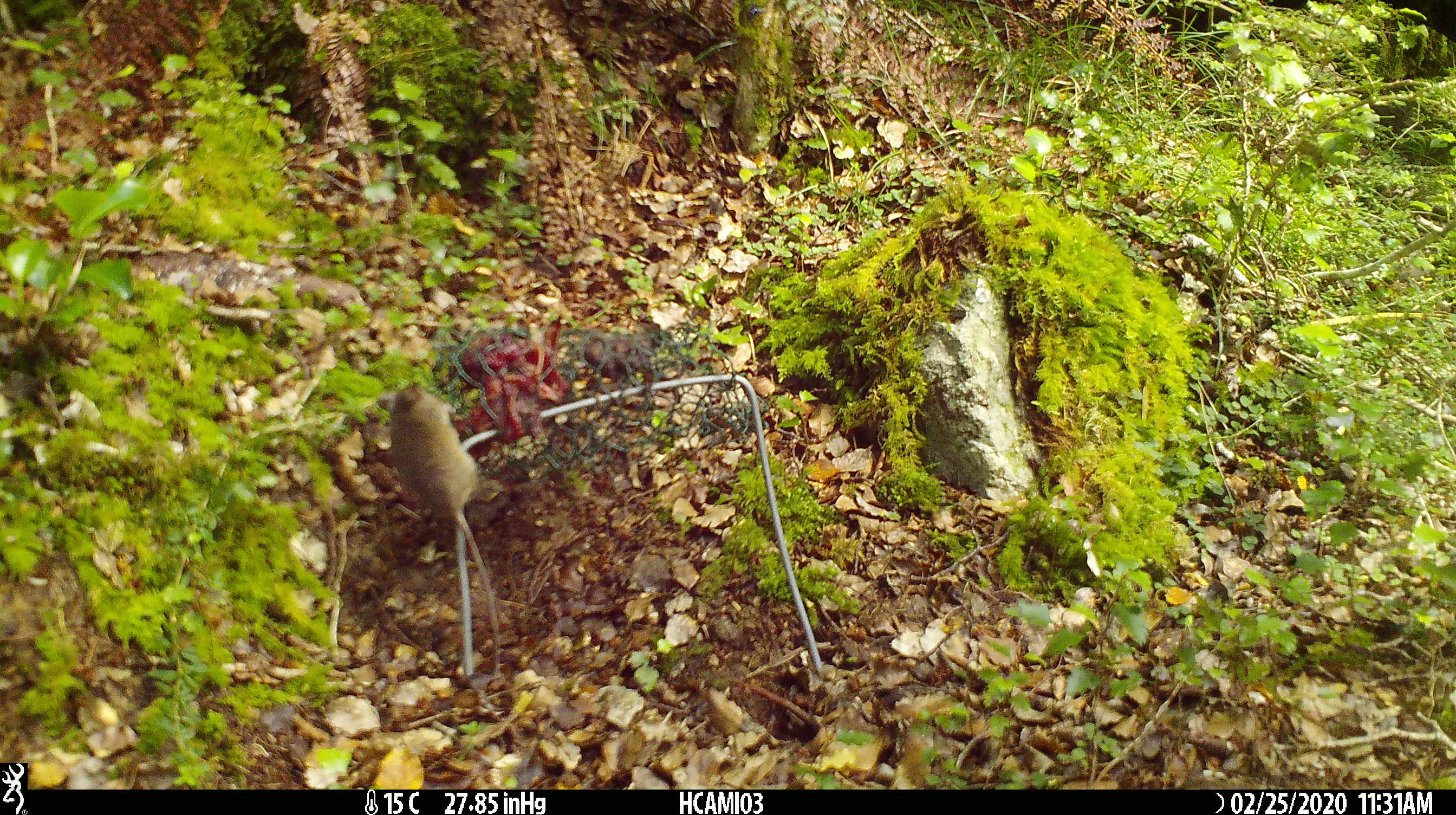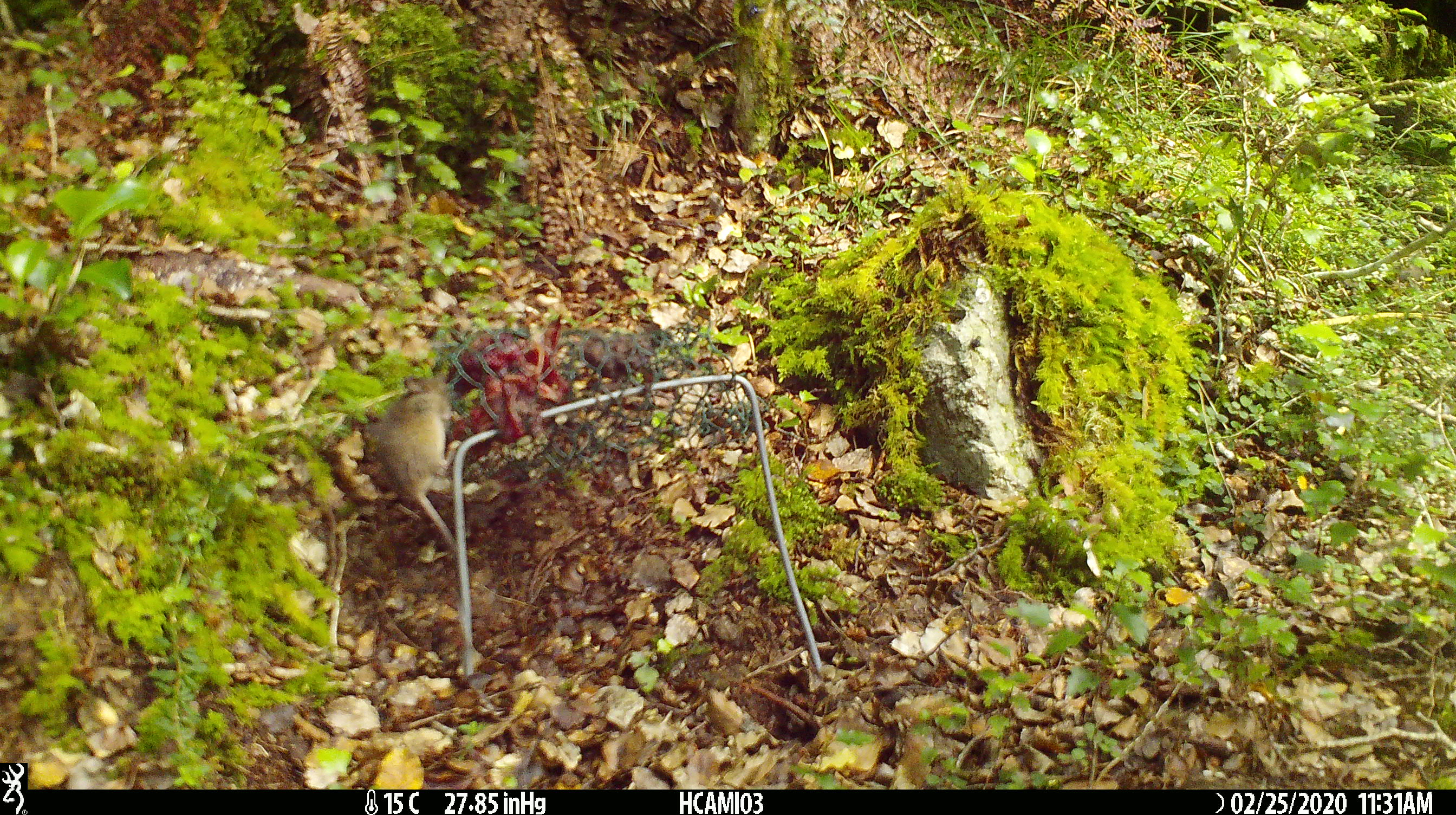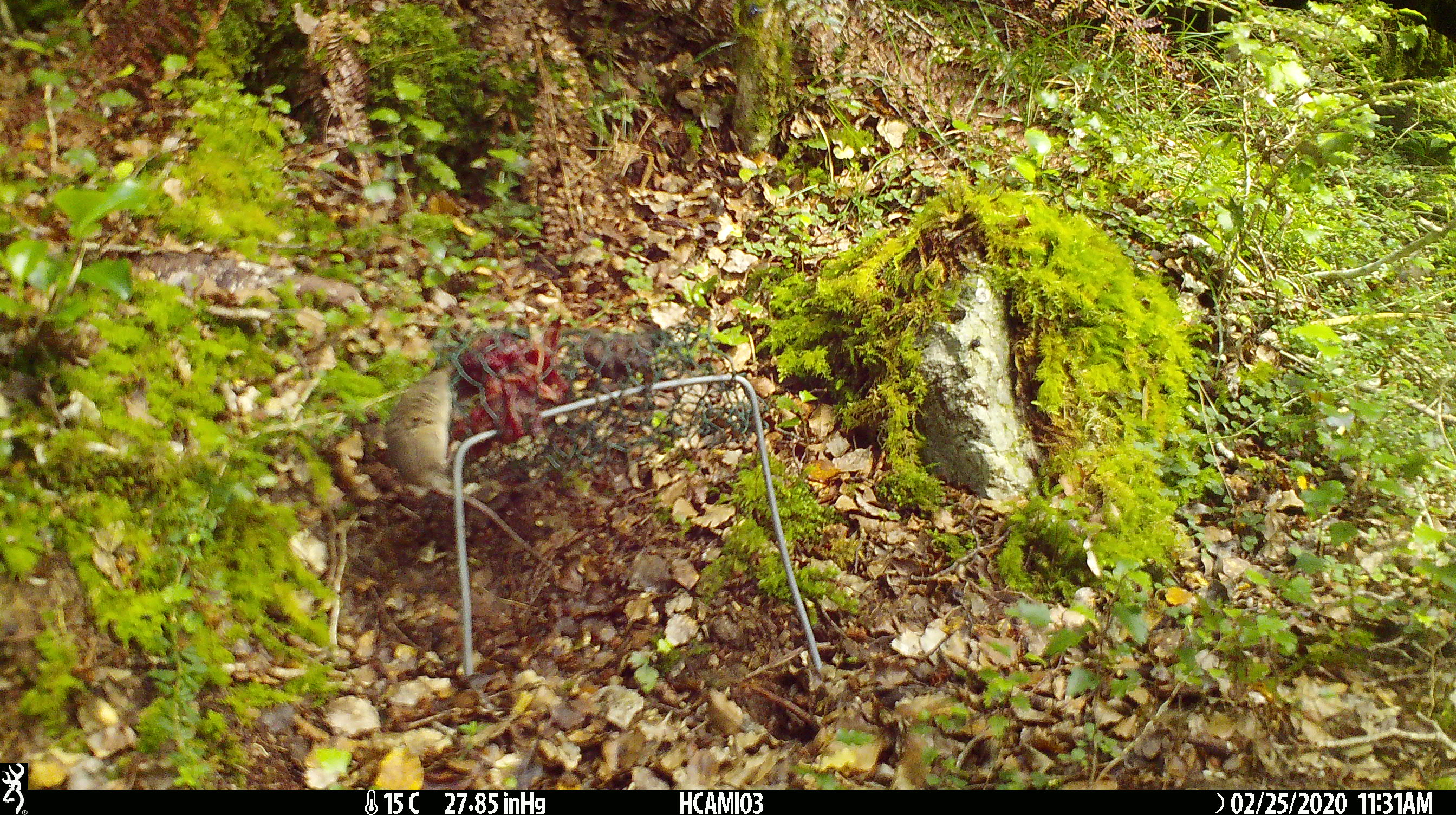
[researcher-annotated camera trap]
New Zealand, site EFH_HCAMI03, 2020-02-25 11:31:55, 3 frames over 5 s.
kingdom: Animalia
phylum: Chordata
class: Mammalia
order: Rodentia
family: Muridae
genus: Mus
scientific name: Mus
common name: mouse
Mouse (Mus).